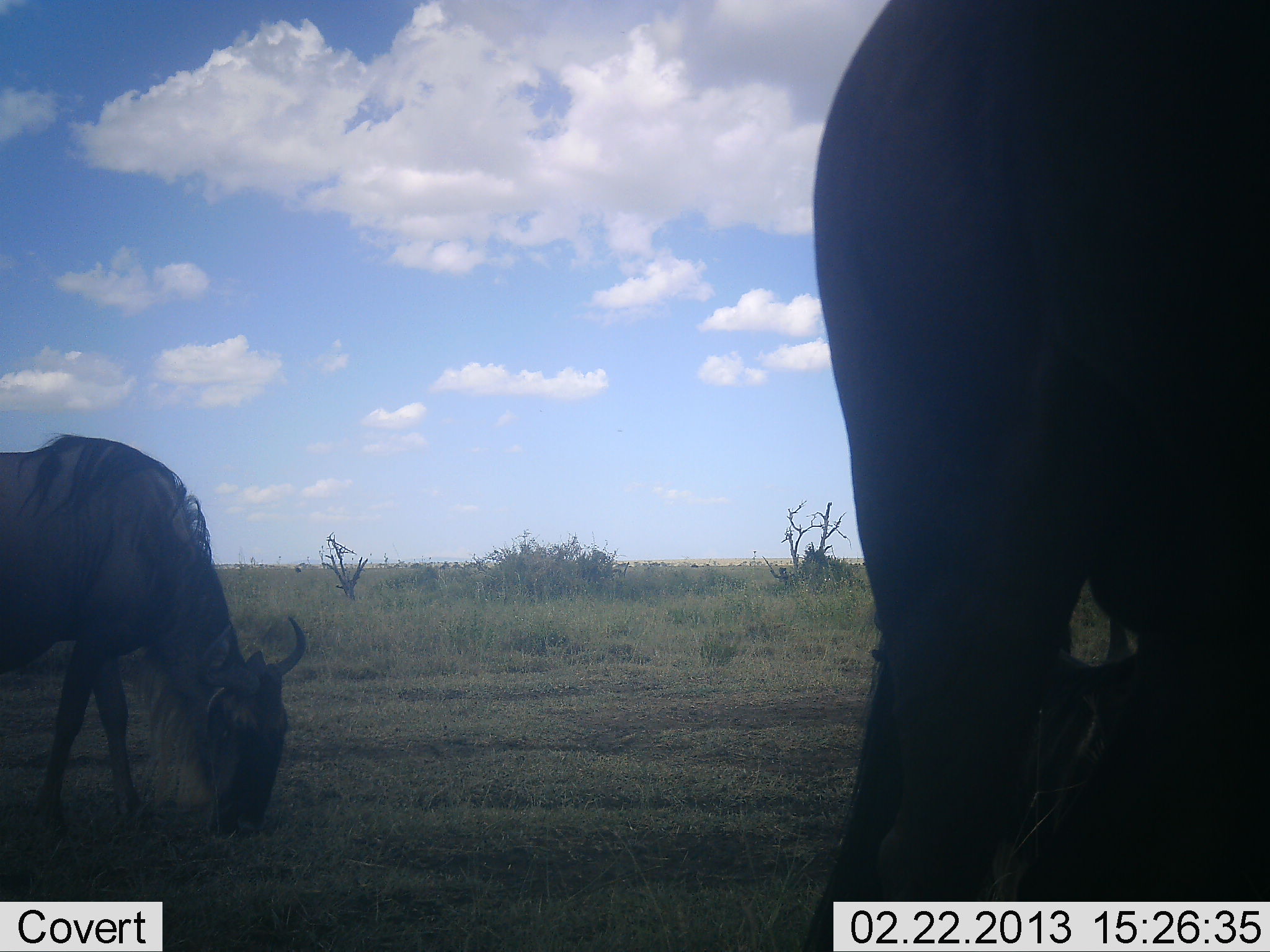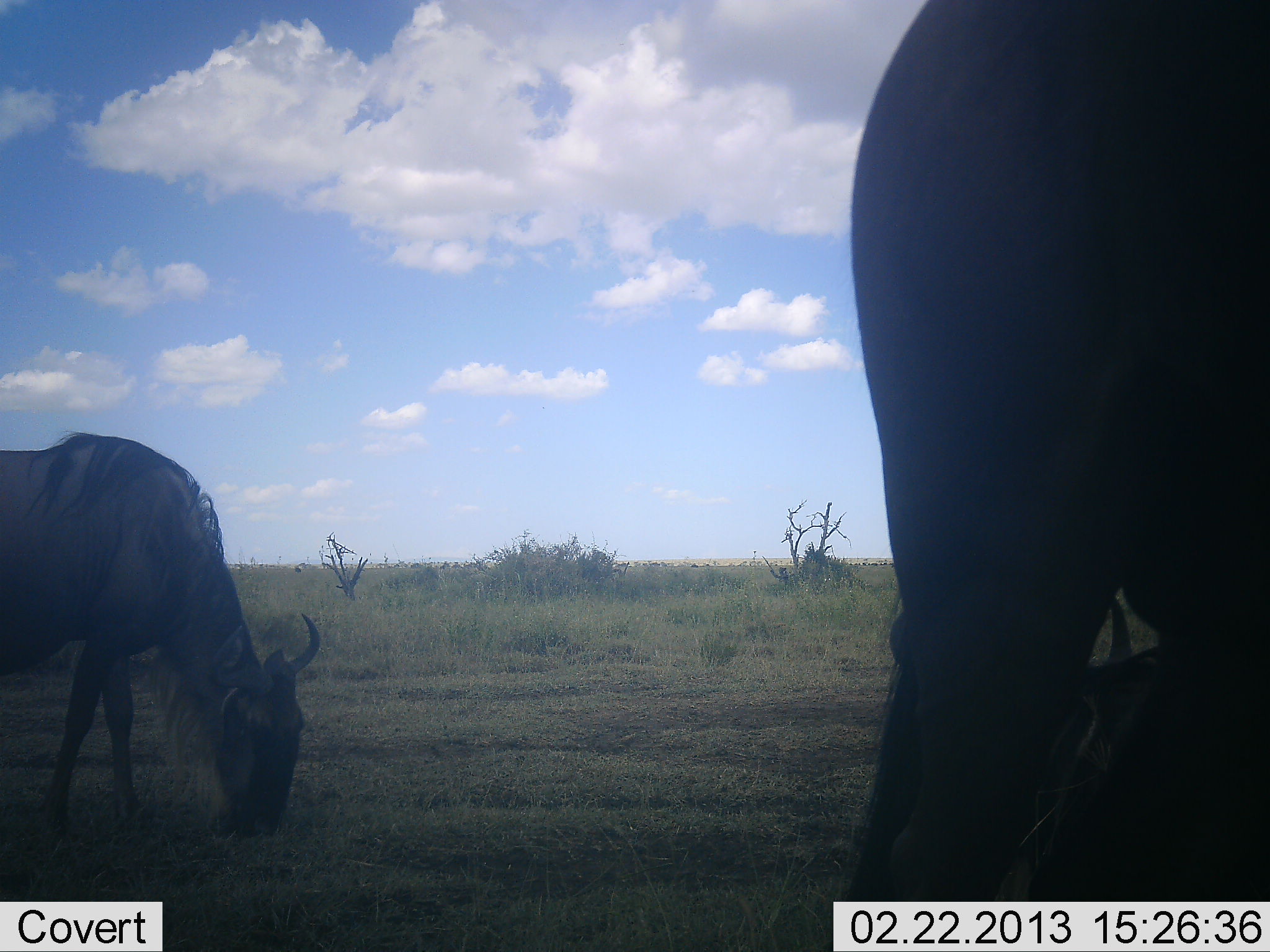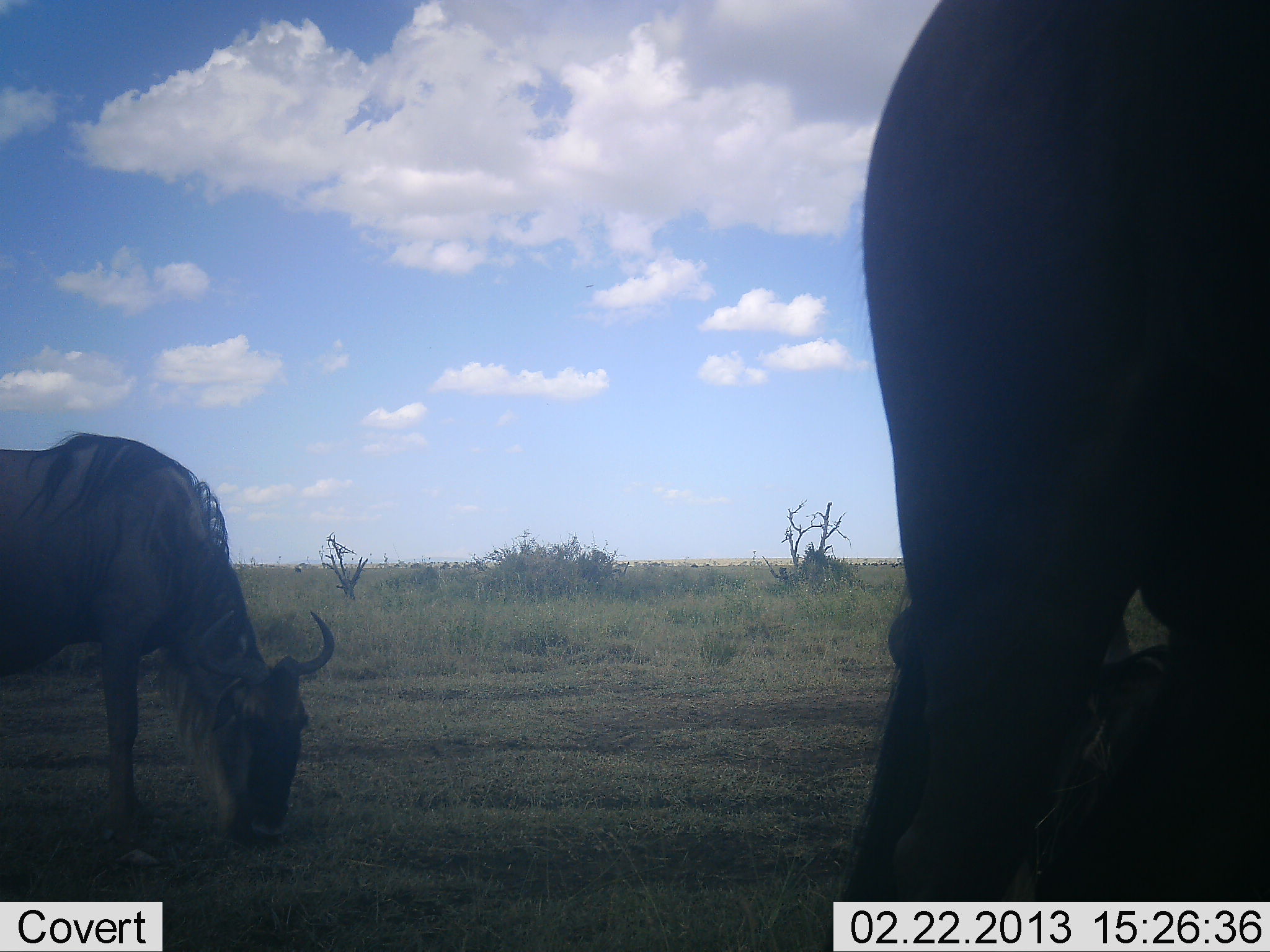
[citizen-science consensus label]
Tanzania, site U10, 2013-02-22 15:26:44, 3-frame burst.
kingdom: Animalia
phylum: Chordata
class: Mammalia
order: Artiodactyla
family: Bovidae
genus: Connochaetes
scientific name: Connochaetes taurinus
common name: blue wildebeest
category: wildebeest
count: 2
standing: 31%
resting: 33%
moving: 10%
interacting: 0%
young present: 0%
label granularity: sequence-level